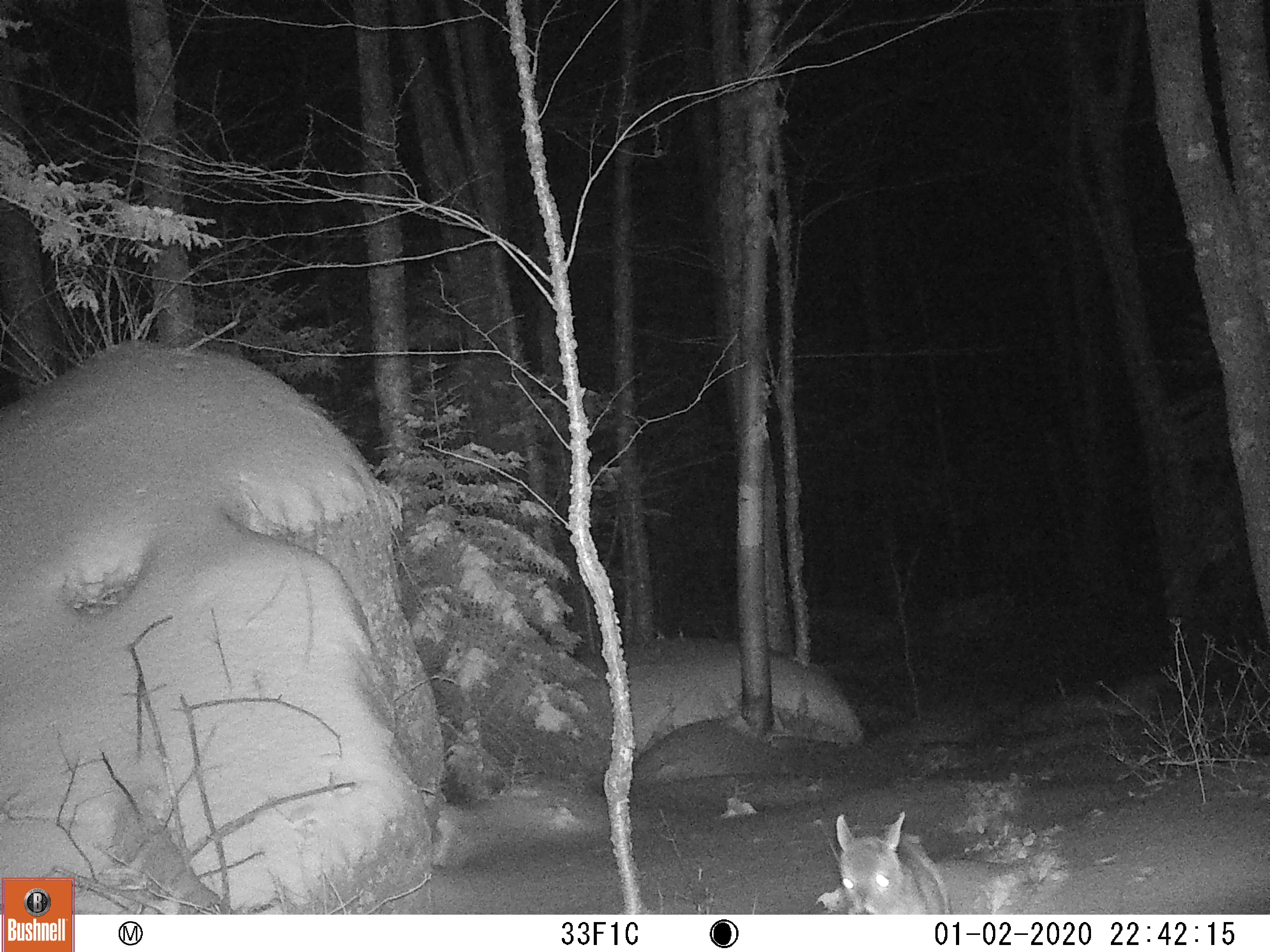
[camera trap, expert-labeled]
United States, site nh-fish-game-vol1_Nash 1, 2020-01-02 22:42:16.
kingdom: Animalia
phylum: Chordata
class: Mammalia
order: Artiodactyla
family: Cervidae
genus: Odocoileus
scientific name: Odocoileus virginianus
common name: white-tailed deer